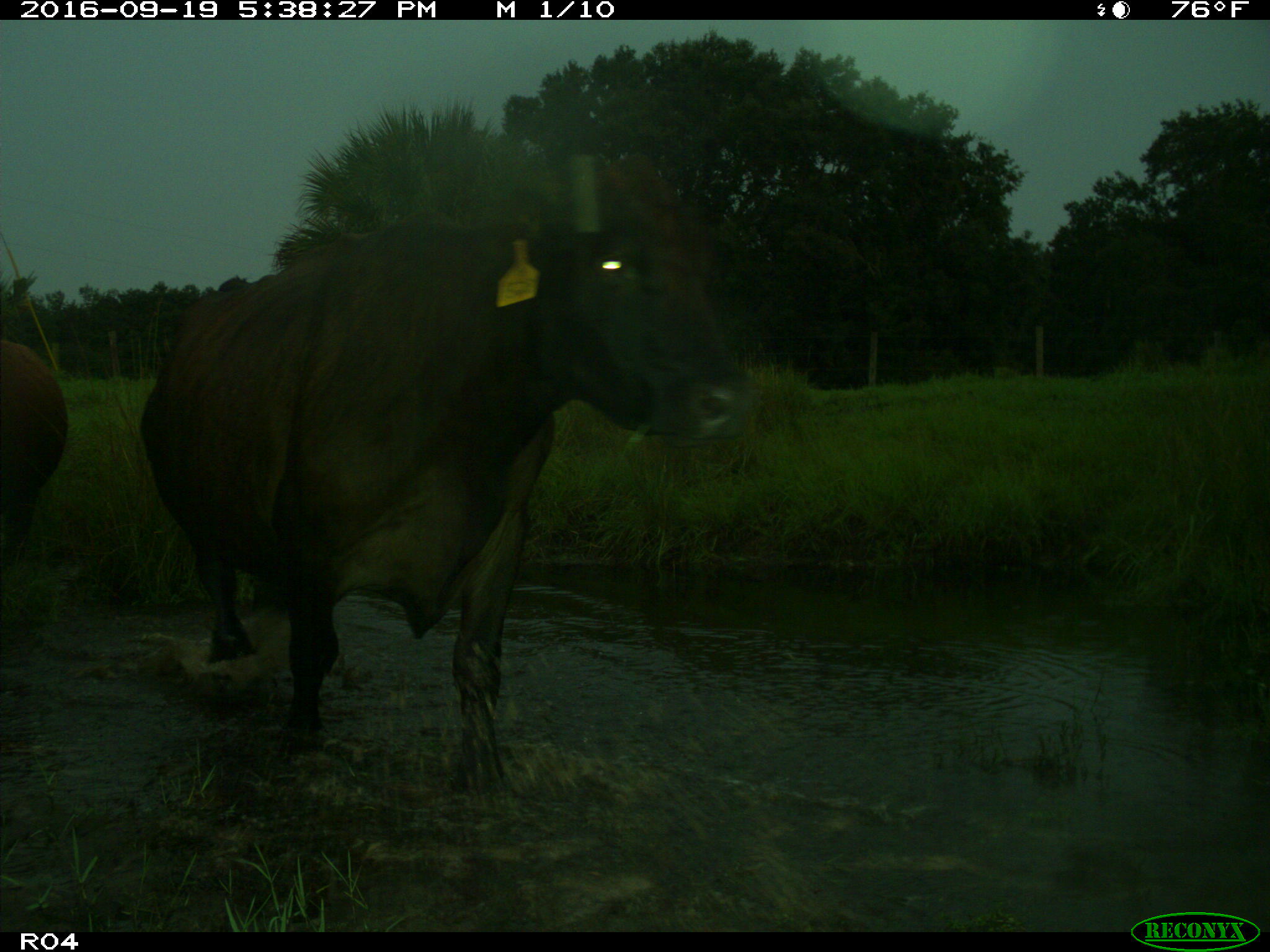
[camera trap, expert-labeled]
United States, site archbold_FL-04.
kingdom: Animalia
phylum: Chordata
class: Mammalia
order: Artiodactyla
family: Bovidae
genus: Bos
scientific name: Bos taurus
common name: domestic cow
Bos taurus (domestic cow).